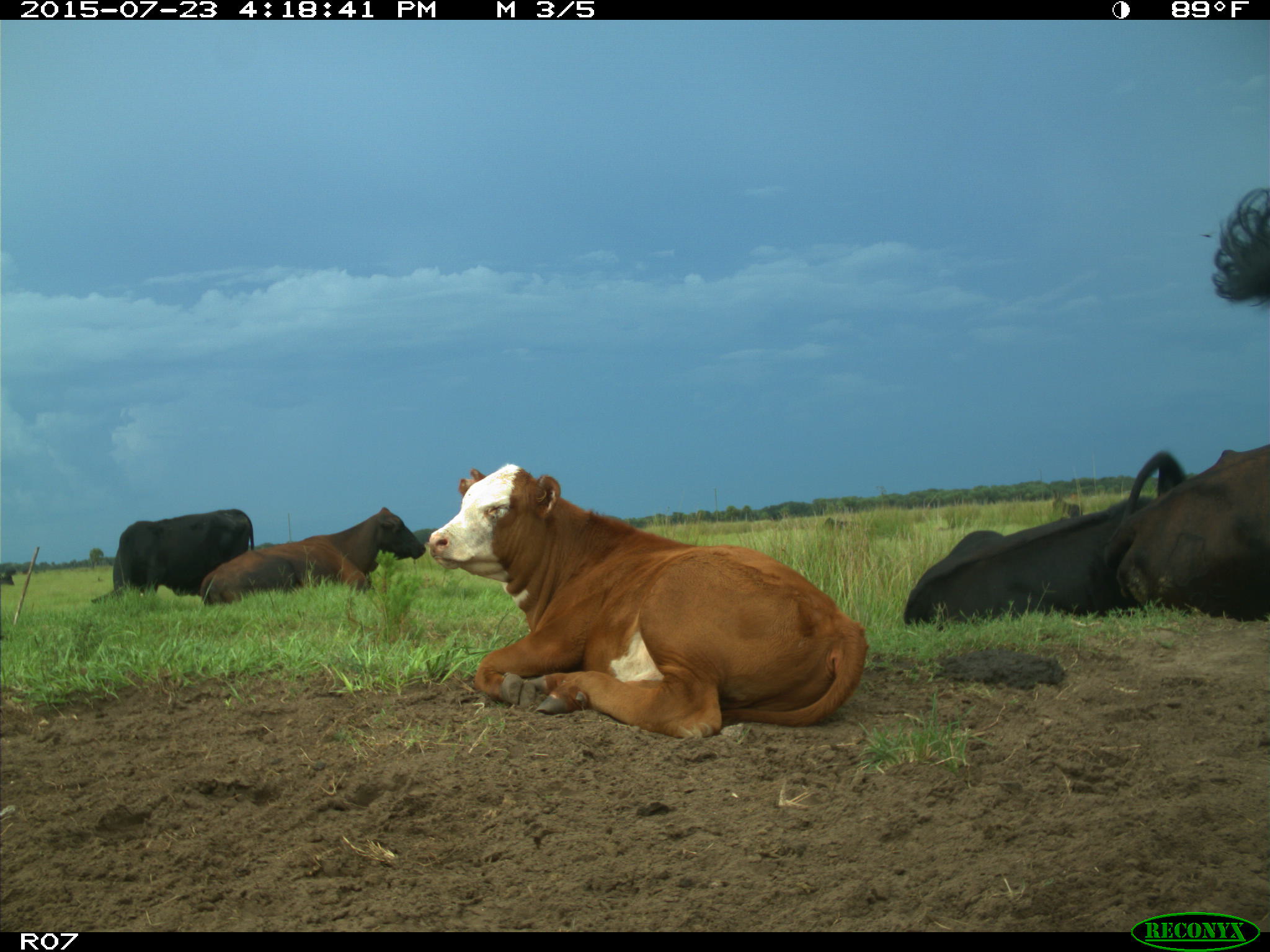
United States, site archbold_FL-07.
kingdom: Animalia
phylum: Chordata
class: Mammalia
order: Artiodactyla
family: Bovidae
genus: Bos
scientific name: Bos taurus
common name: domestic cow